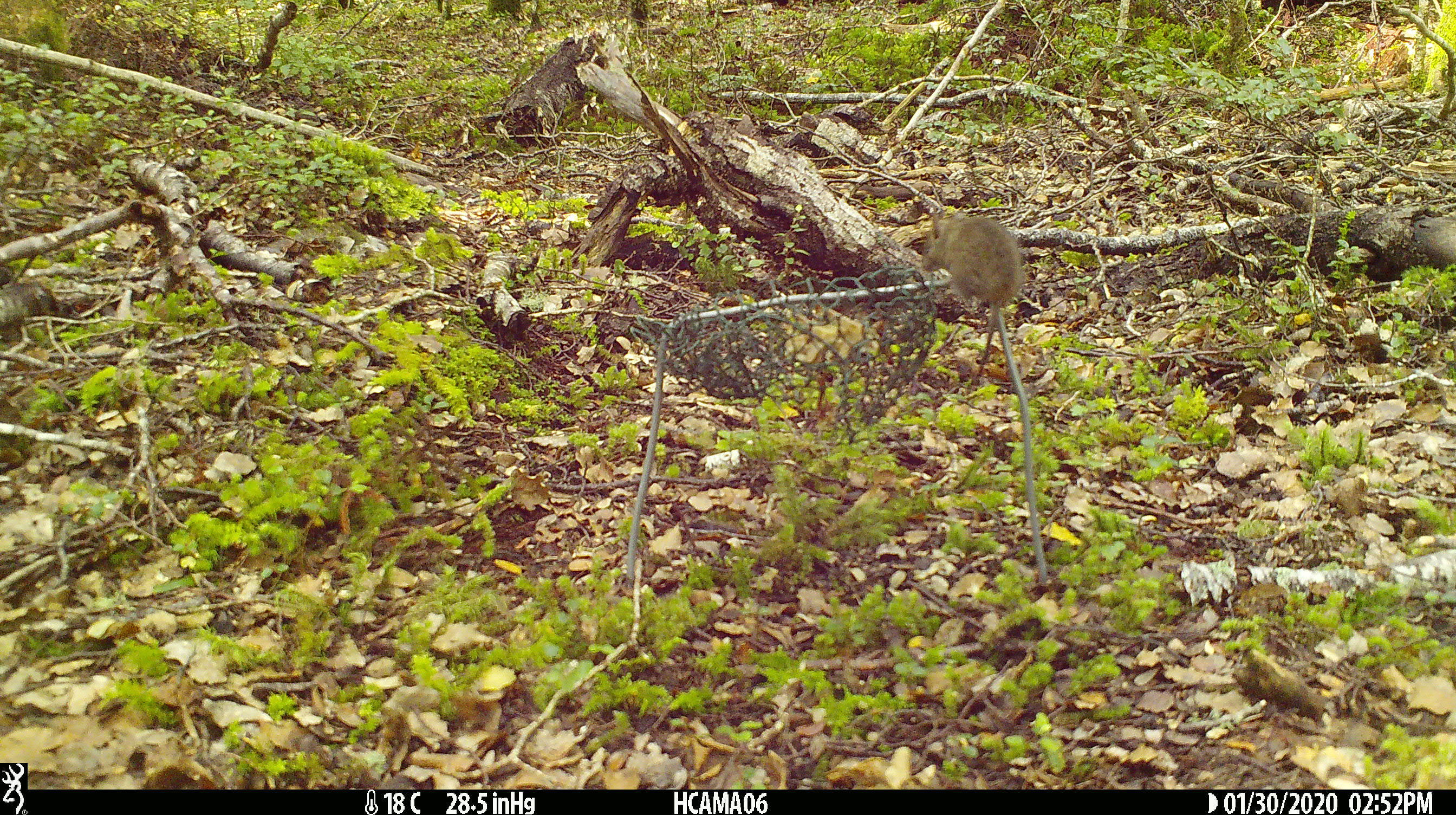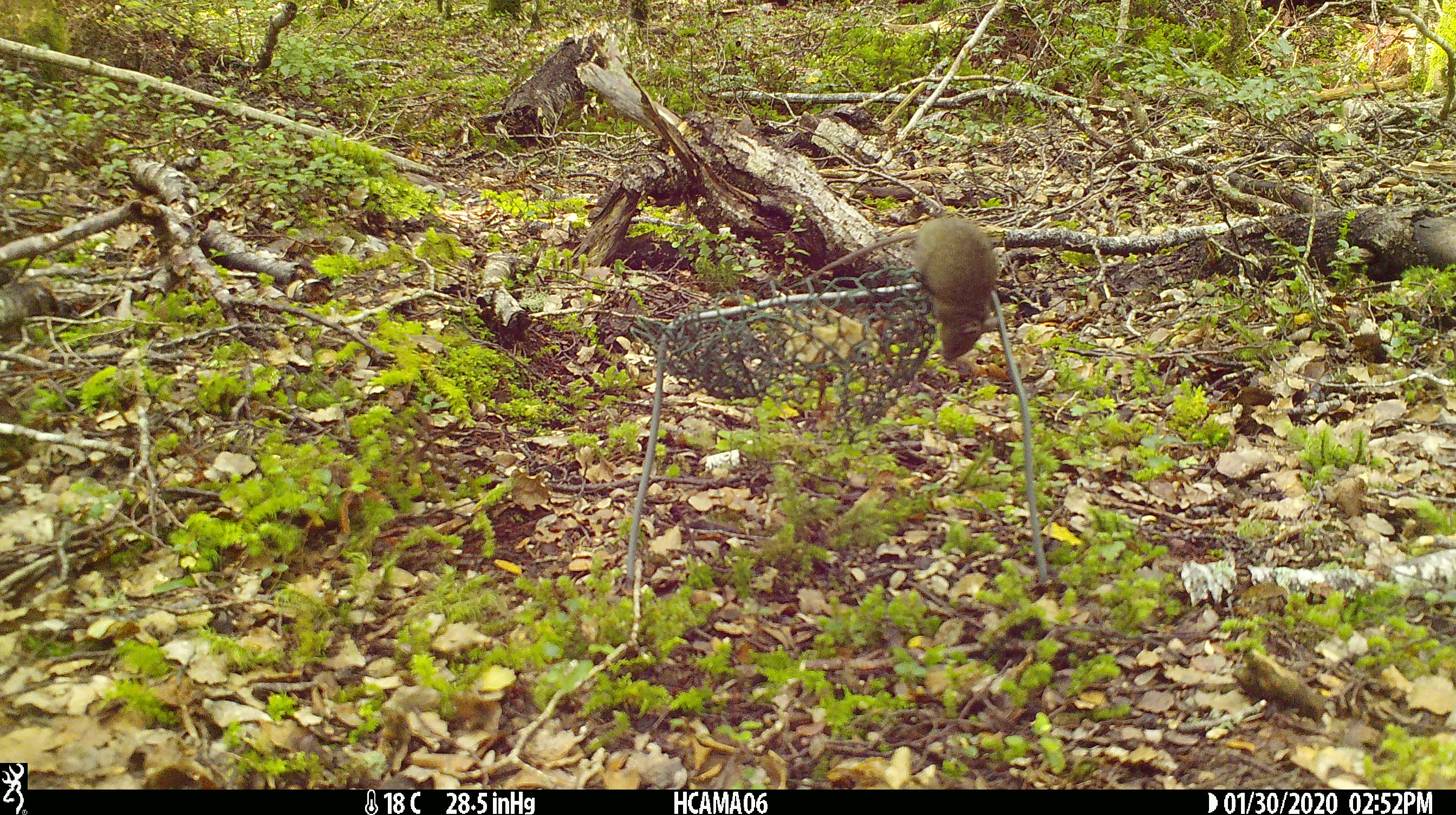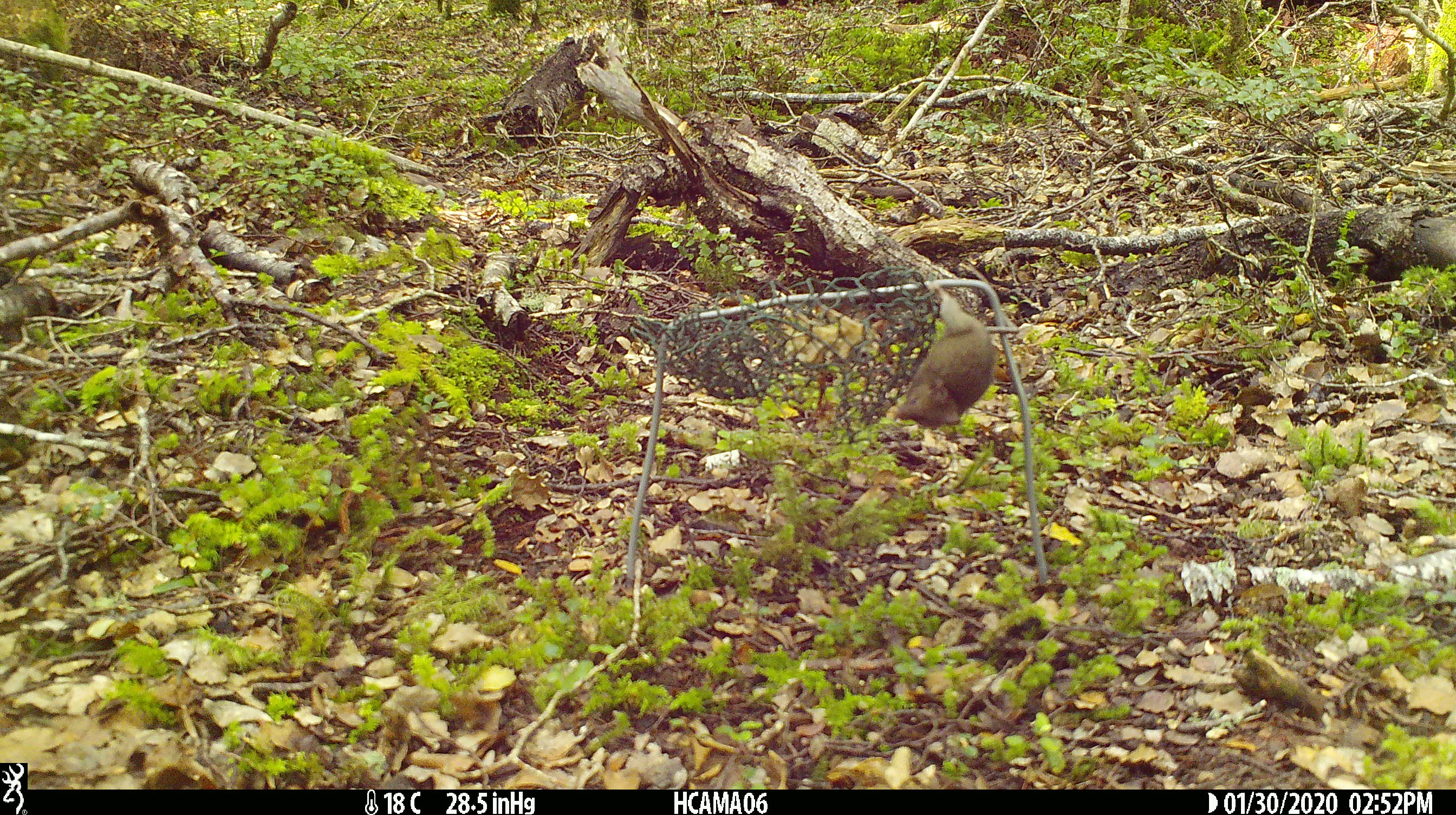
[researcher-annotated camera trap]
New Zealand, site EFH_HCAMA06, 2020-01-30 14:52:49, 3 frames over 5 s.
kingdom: Animalia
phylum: Chordata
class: Mammalia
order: Rodentia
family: Muridae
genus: Mus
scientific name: Mus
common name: mouse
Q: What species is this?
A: Mouse (Mus).